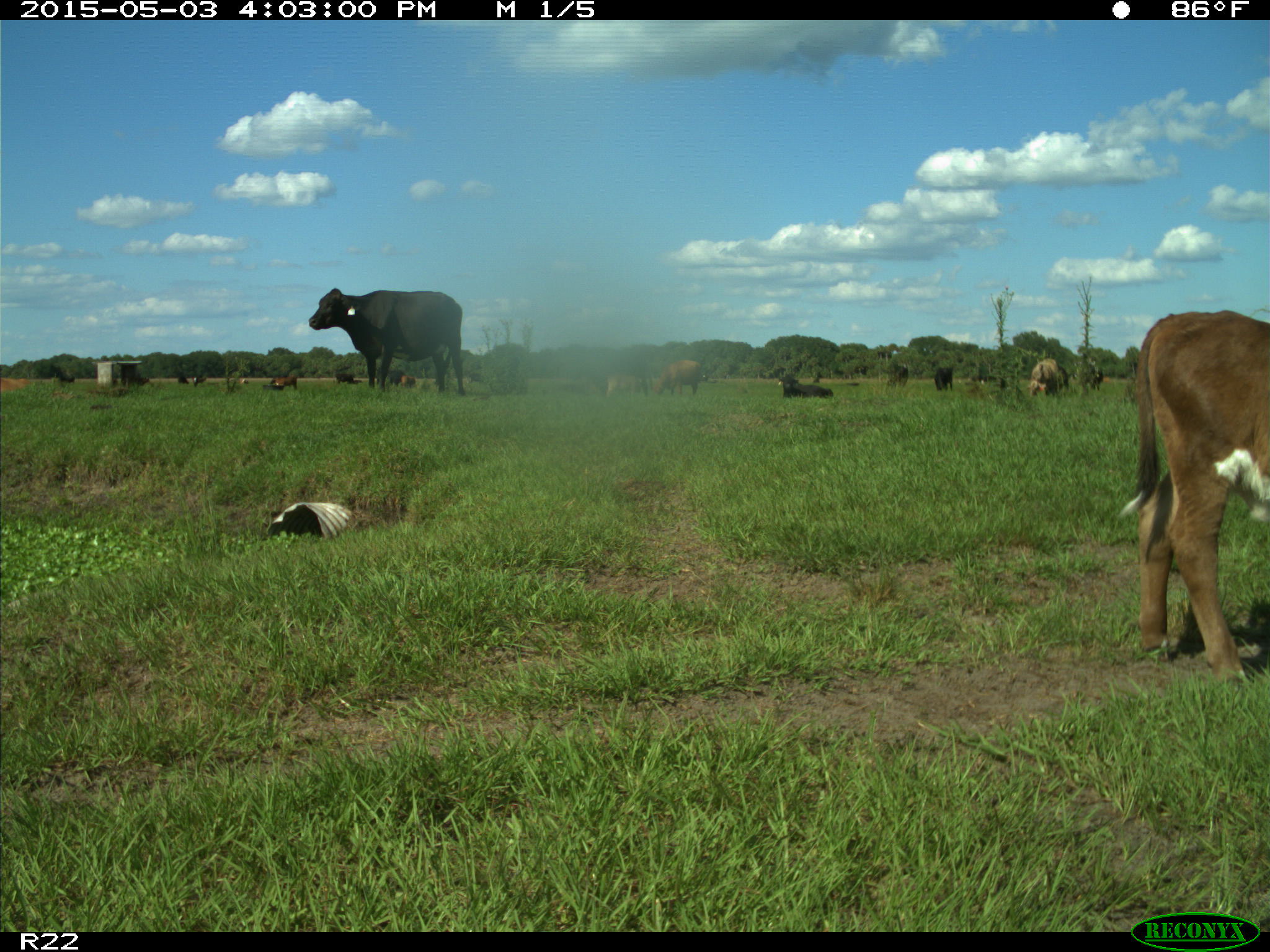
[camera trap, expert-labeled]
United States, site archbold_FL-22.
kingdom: Animalia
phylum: Chordata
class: Mammalia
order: Artiodactyla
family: Bovidae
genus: Bos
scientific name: Bos taurus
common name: domestic cow